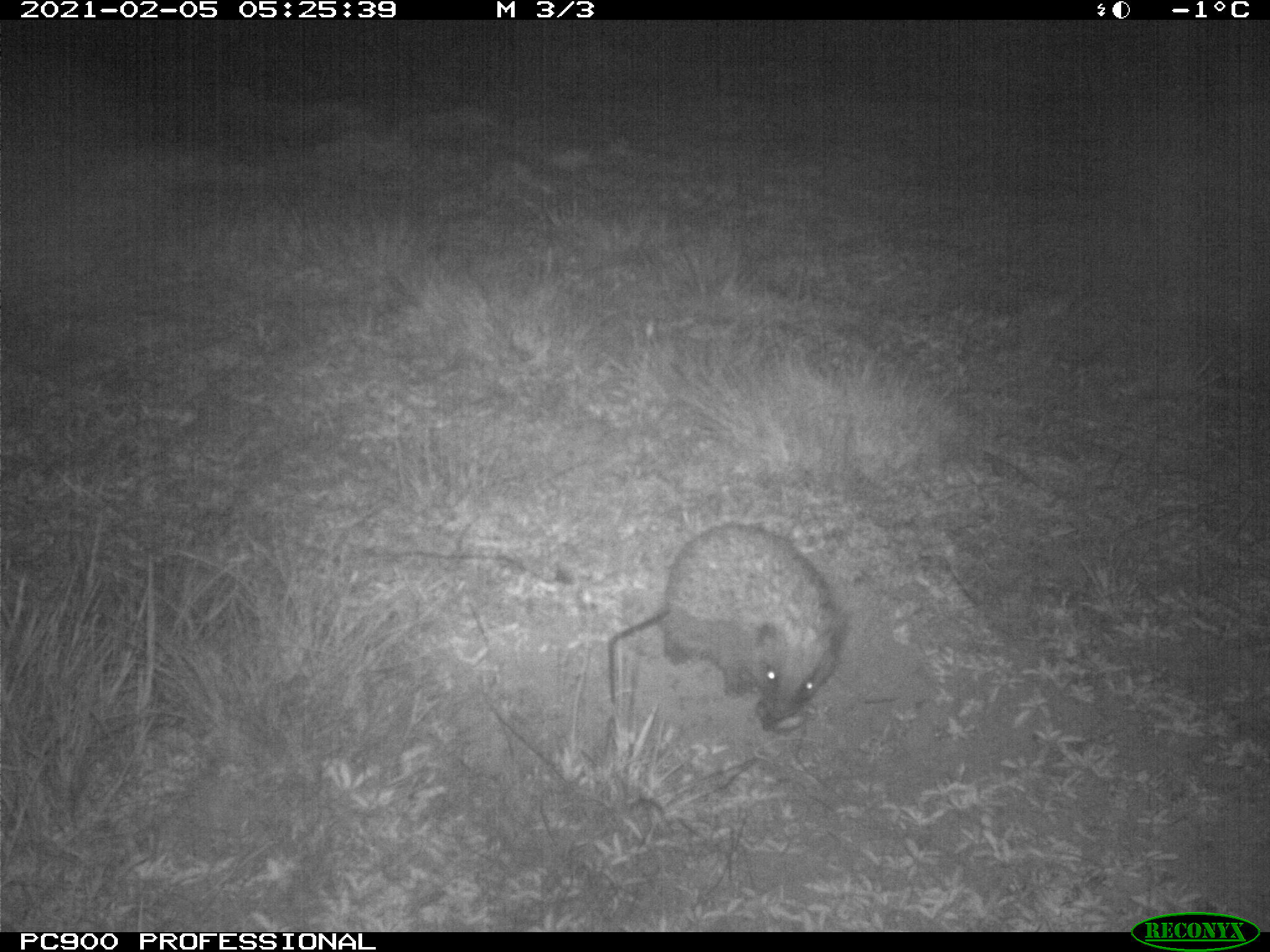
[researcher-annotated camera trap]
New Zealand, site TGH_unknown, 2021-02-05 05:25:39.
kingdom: Animalia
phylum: Chordata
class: Mammalia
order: Eulipotyphla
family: Erinaceidae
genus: Erinaceus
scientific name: Erinaceus europaeus europaeus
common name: european hedgehog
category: hedgehog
Hedgehog (european hedgehog) (Erinaceus europaeus europaeus).